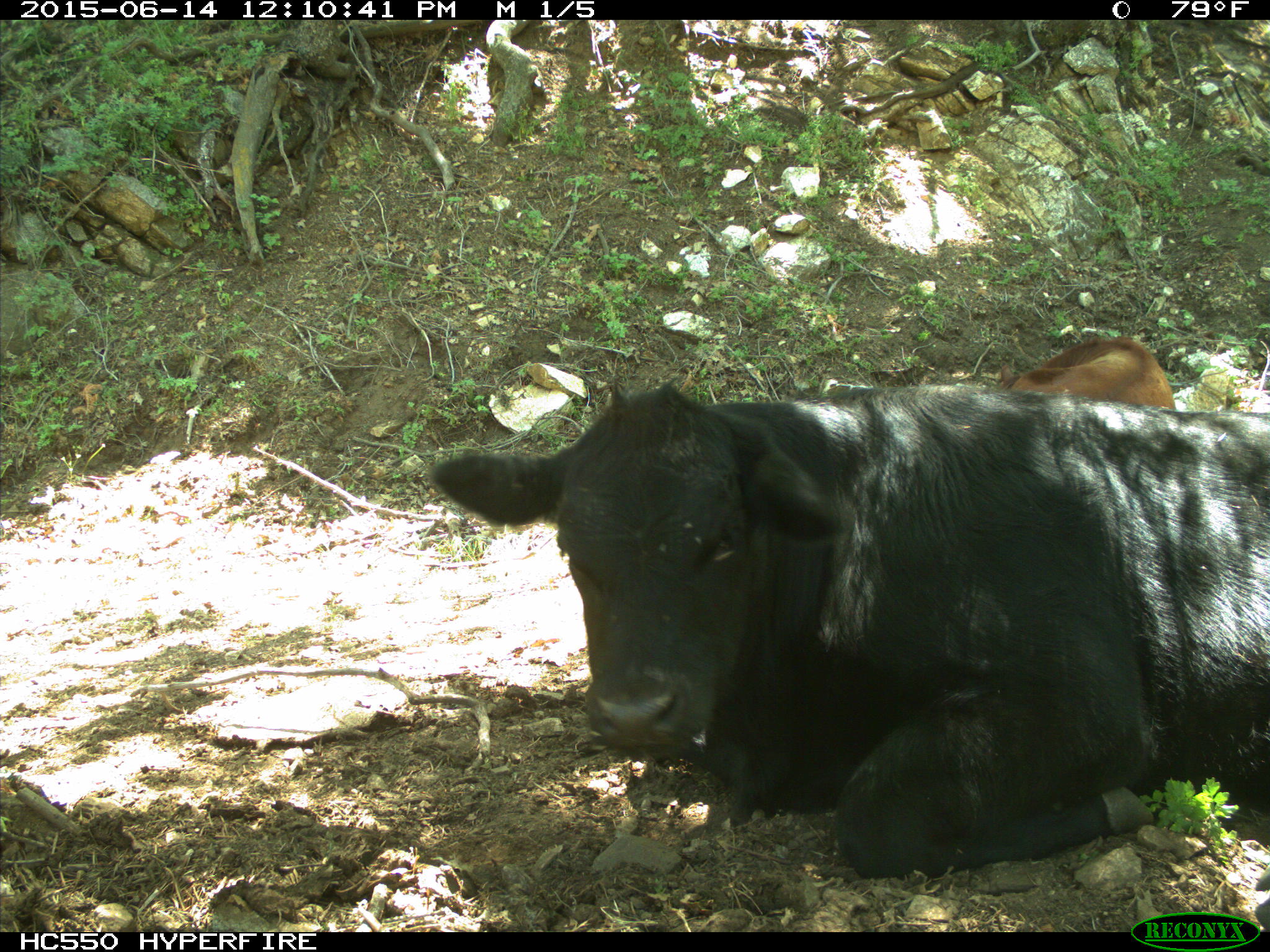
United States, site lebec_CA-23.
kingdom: Animalia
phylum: Chordata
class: Mammalia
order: Artiodactyla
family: Bovidae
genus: Bos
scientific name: Bos taurus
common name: domestic cow